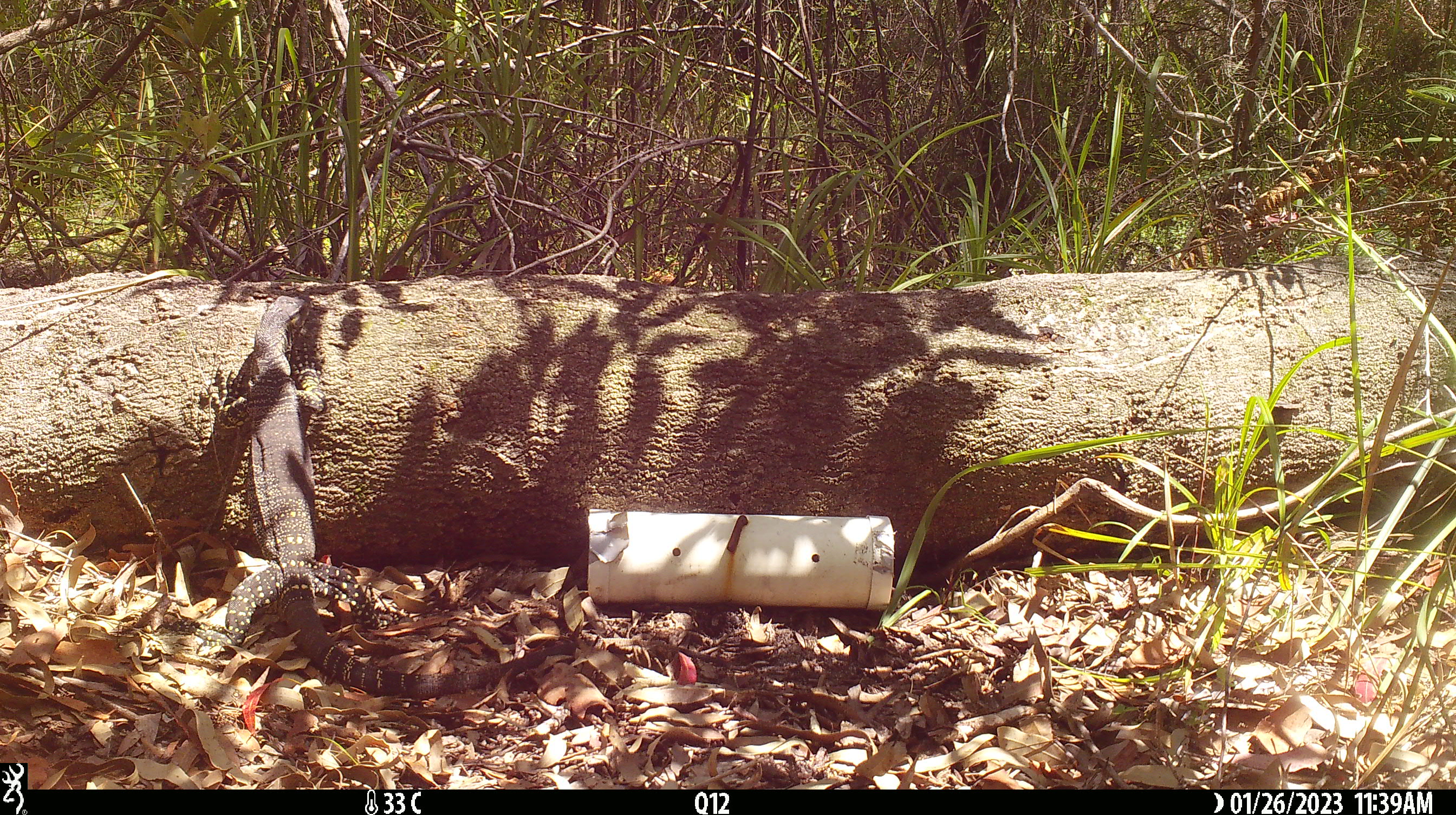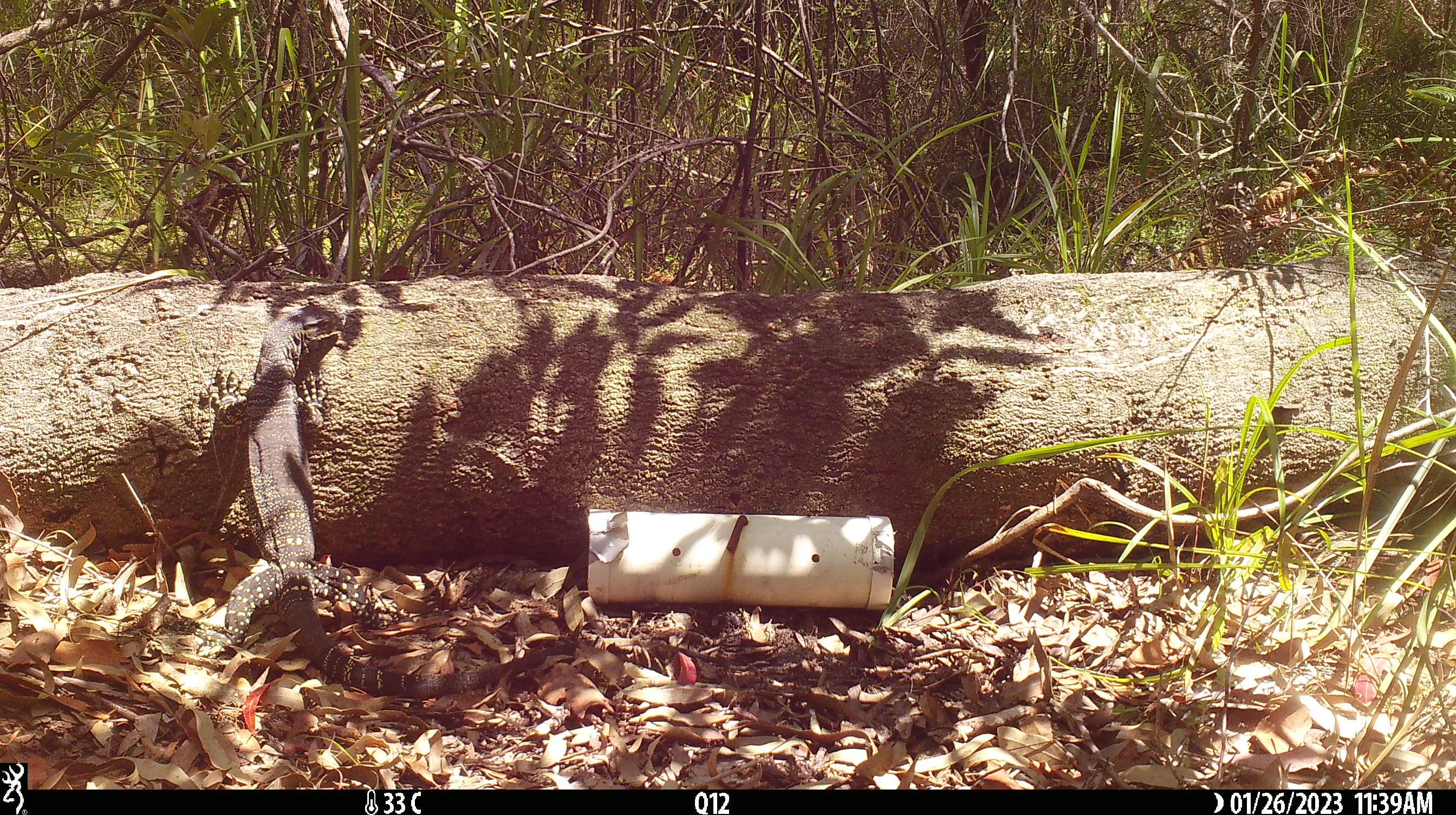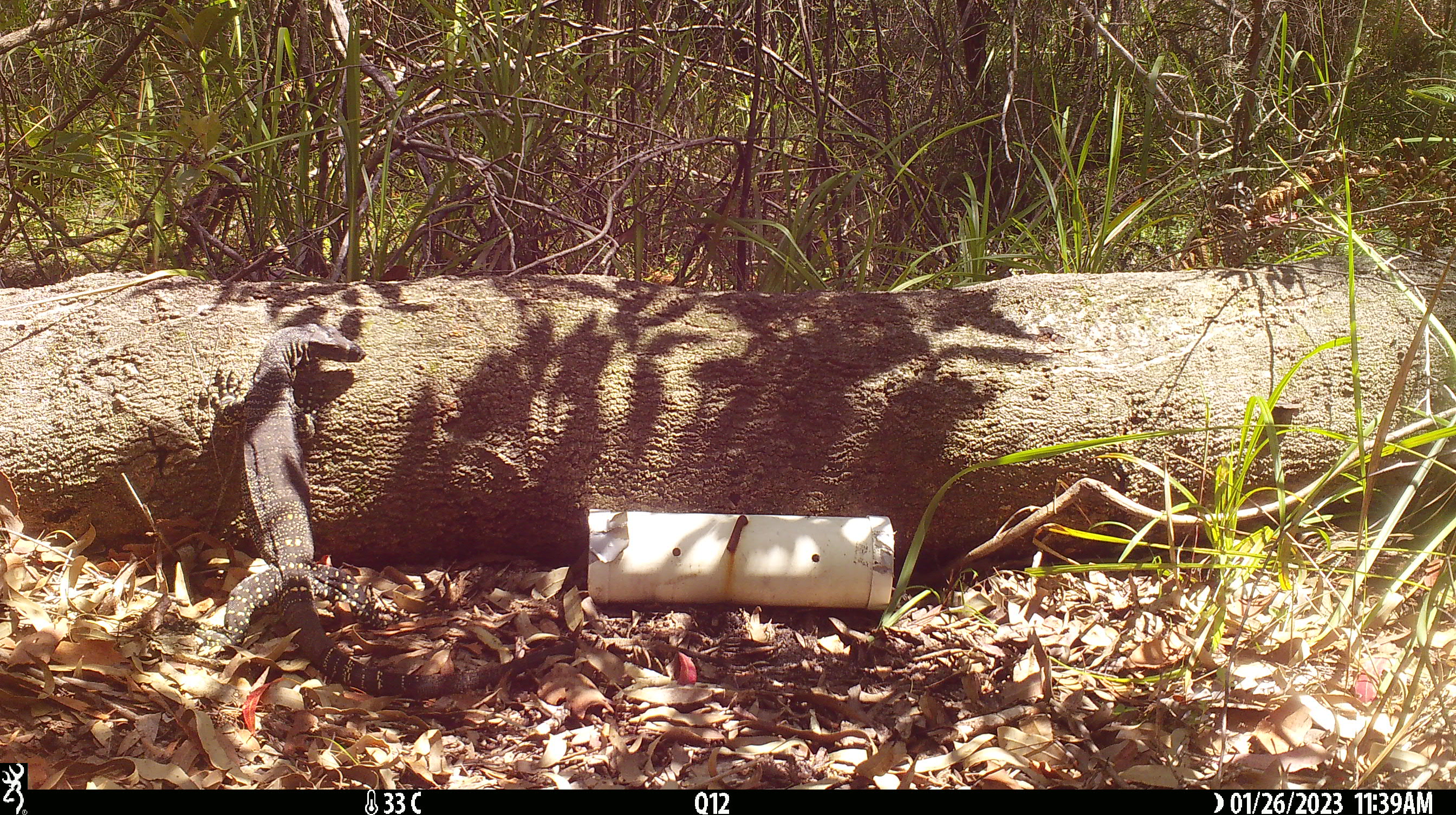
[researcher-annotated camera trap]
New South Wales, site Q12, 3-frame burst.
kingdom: Animalia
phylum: Chordata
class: Reptilia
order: Squamata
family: Varanidae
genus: Varanus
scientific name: Varanus varius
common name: lace monitor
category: goanna